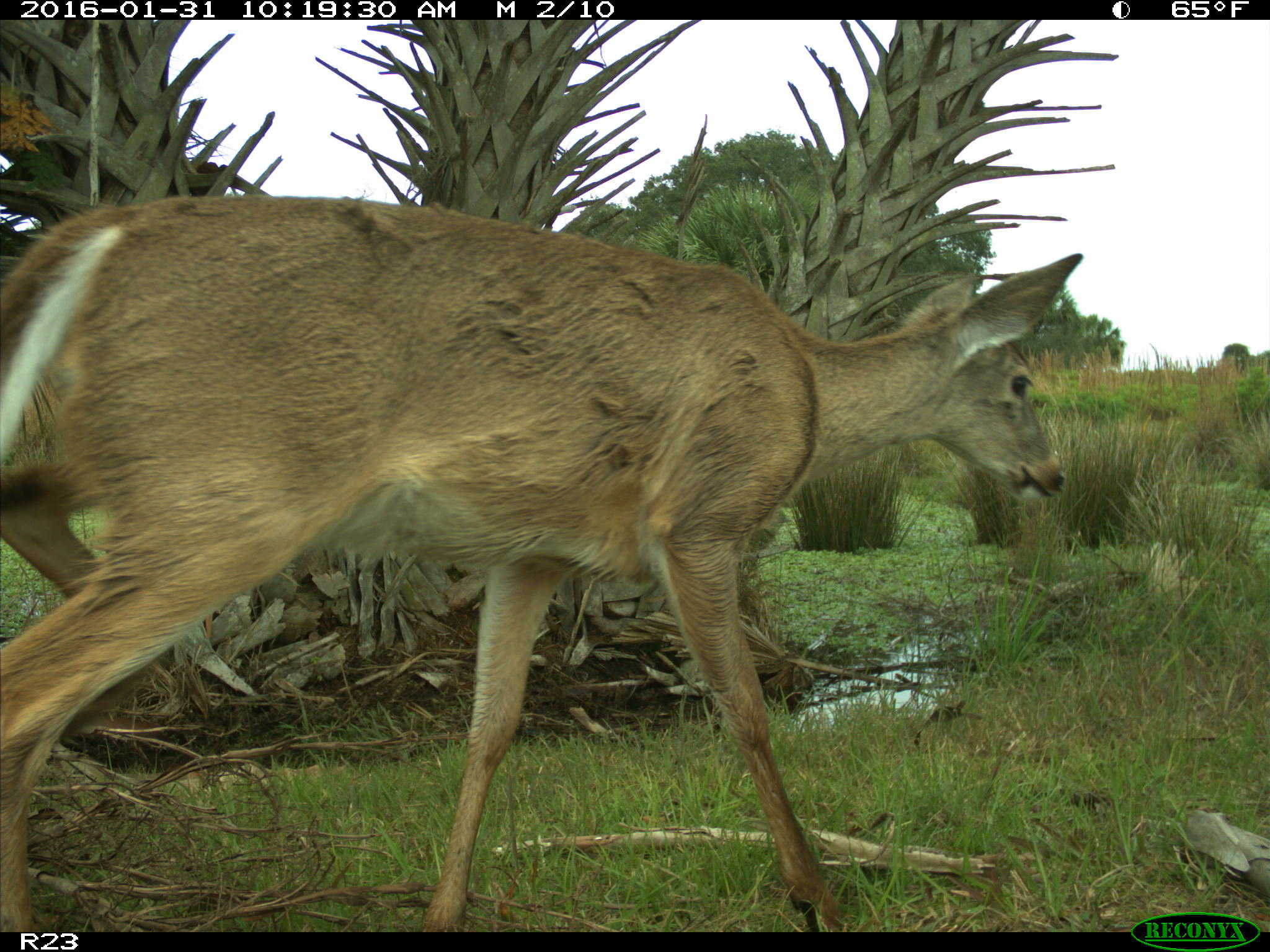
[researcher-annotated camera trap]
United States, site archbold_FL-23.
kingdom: Animalia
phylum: Chordata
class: Mammalia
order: Artiodactyla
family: Cervidae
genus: Odocoileus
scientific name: Odocoileus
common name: deer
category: unidentified deer